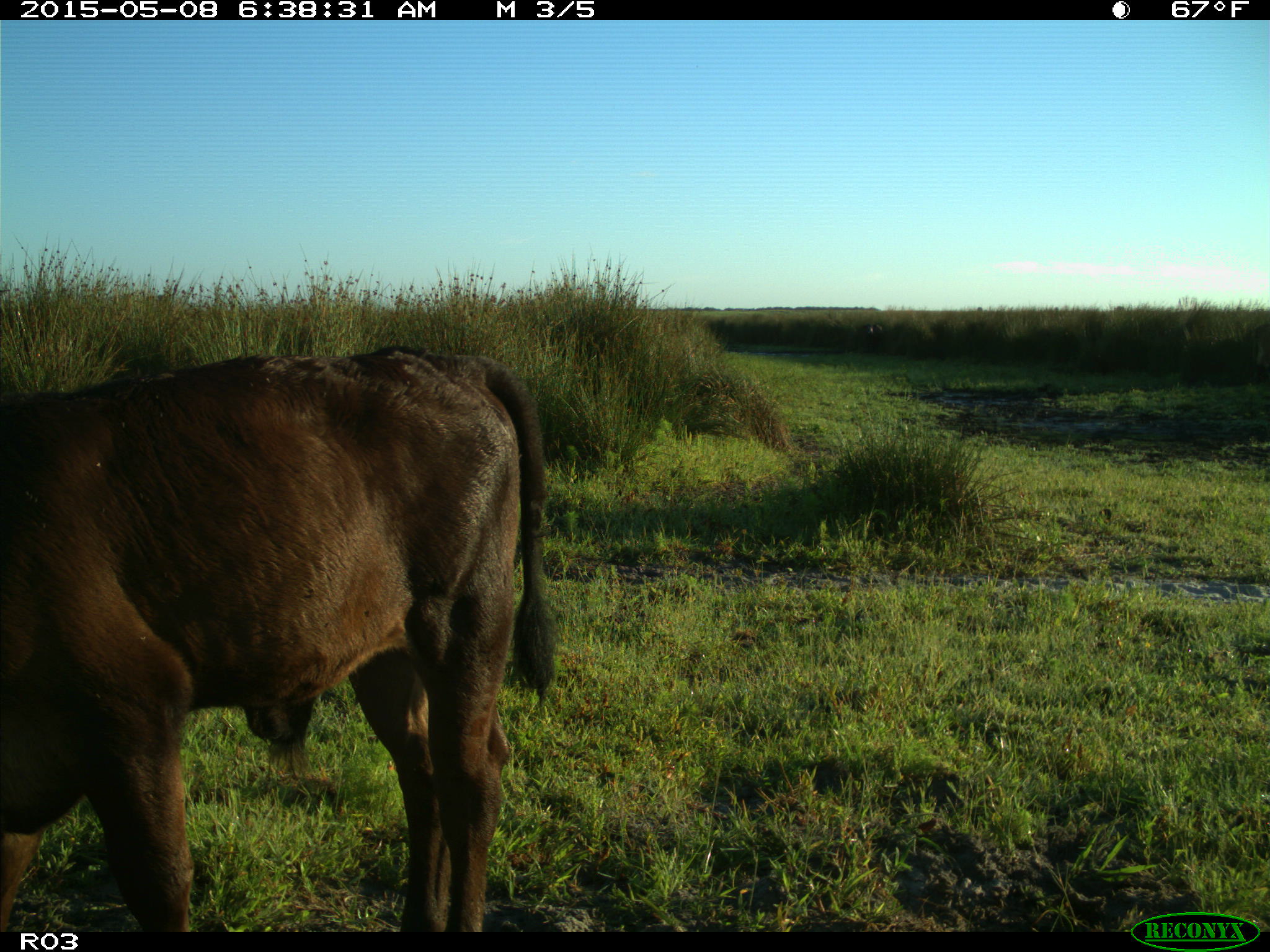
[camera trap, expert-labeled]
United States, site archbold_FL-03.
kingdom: Animalia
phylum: Chordata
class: Mammalia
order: Artiodactyla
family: Bovidae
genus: Bos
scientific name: Bos taurus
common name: domestic cow